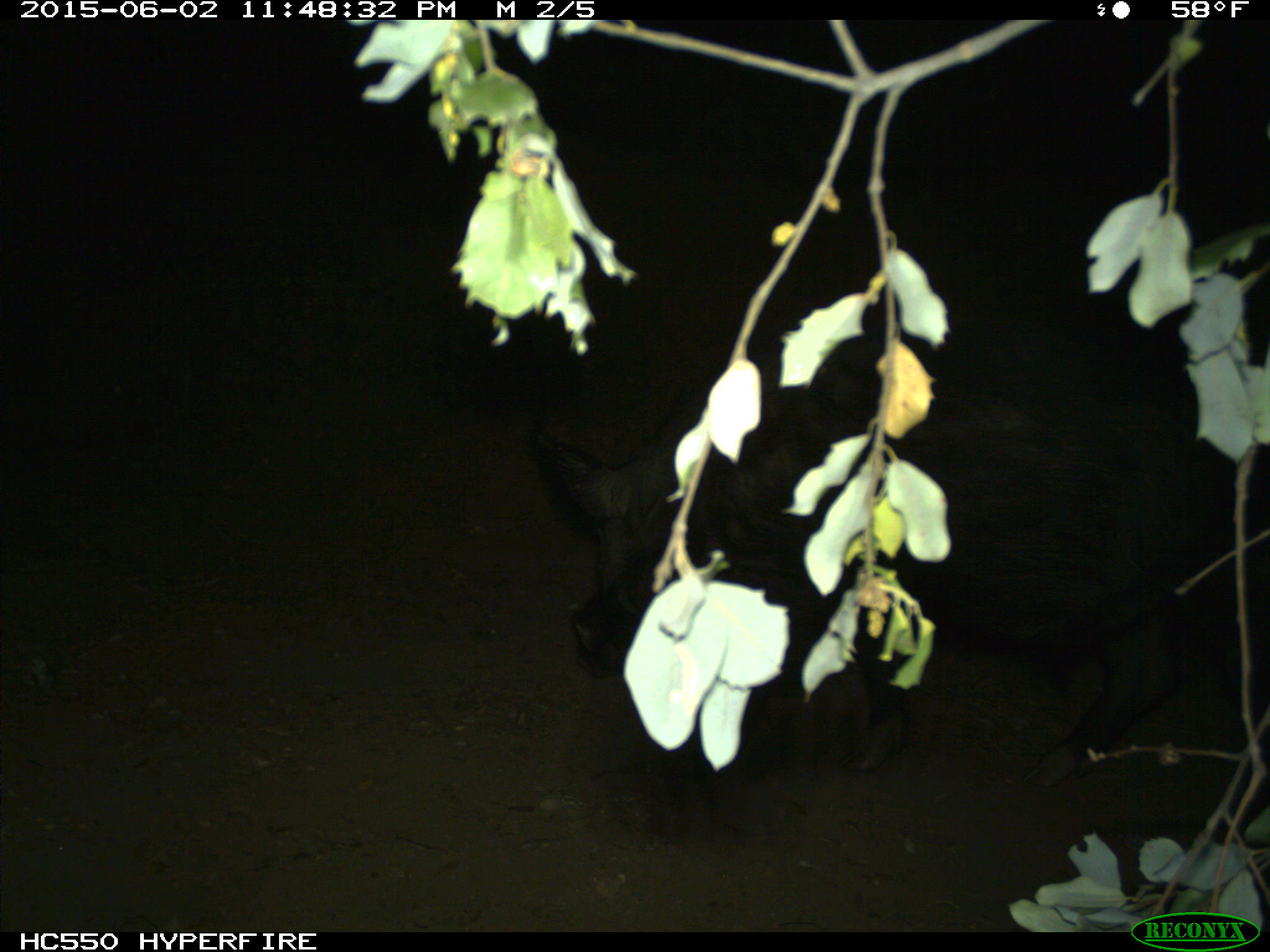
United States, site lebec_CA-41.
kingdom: Animalia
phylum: Chordata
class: Mammalia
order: Artiodactyla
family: Suidae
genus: Sus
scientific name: Sus scrofa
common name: wild boar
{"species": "Sus scrofa (wild boar)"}